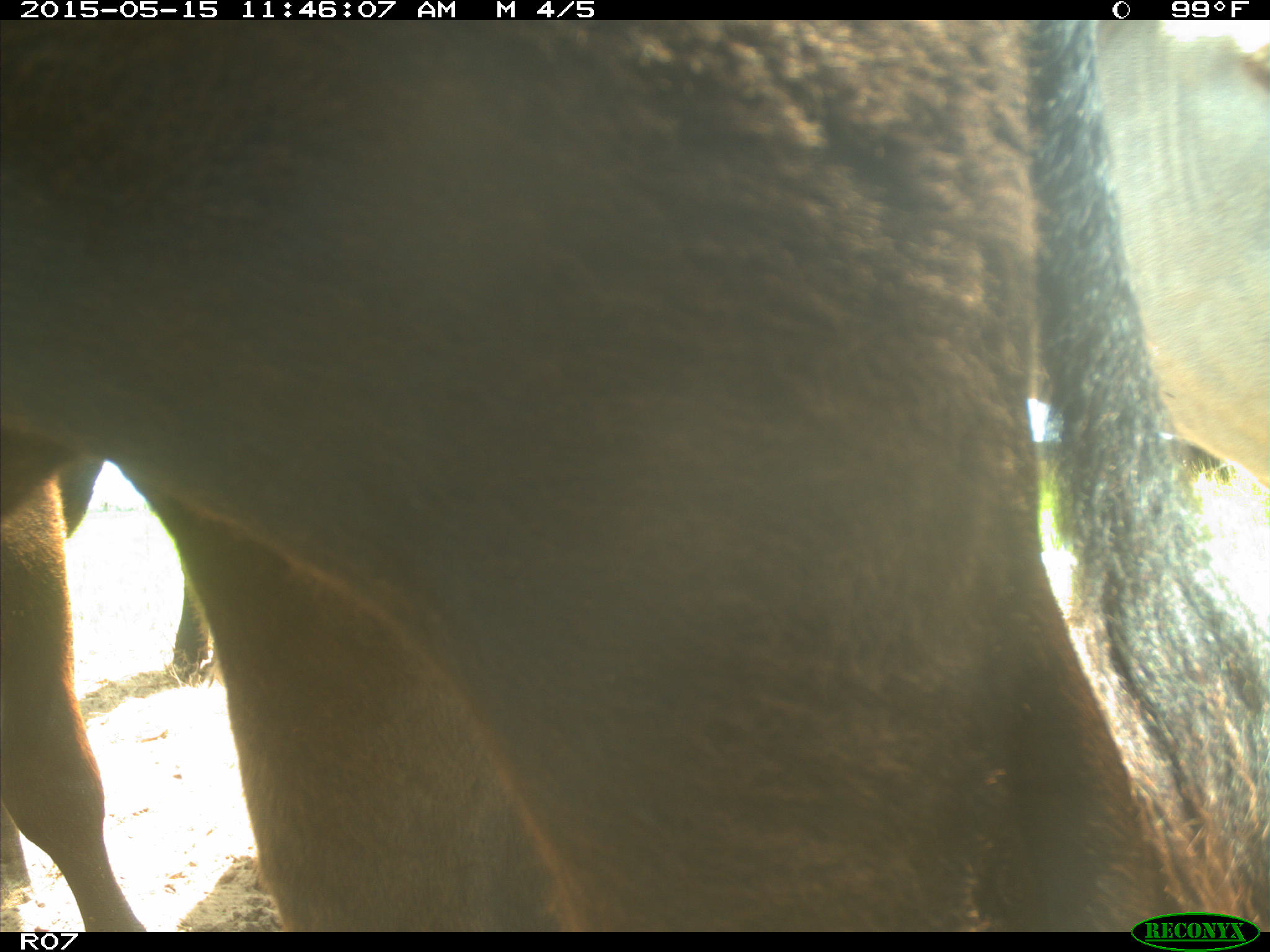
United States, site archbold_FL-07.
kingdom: Animalia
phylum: Chordata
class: Mammalia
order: Artiodactyla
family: Bovidae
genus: Bos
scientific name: Bos taurus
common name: domestic cow